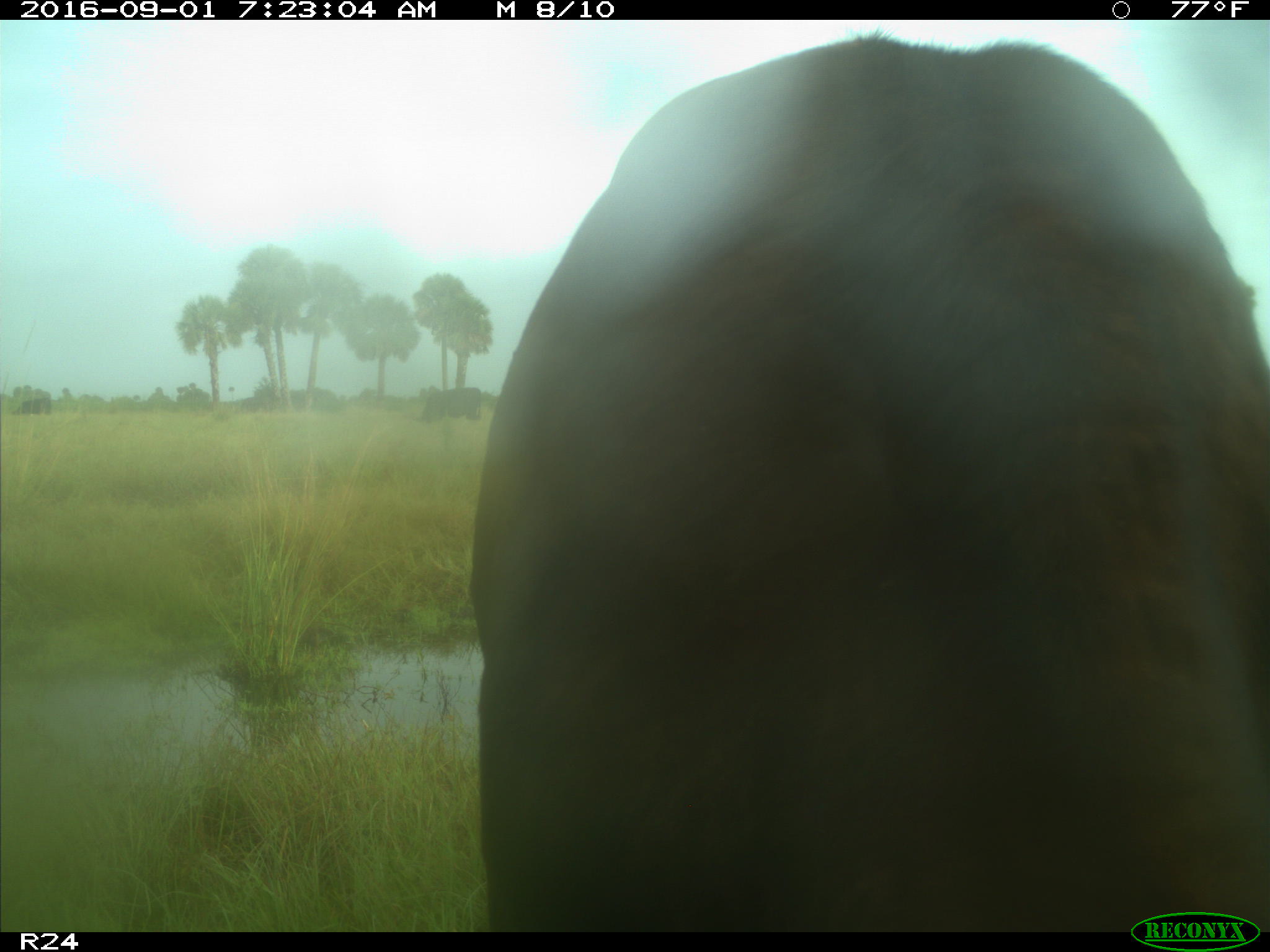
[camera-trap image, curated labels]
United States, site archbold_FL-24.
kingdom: Animalia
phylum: Chordata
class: Mammalia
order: Artiodactyla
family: Bovidae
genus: Bos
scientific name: Bos taurus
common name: domestic cow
Bos taurus (domestic cow).